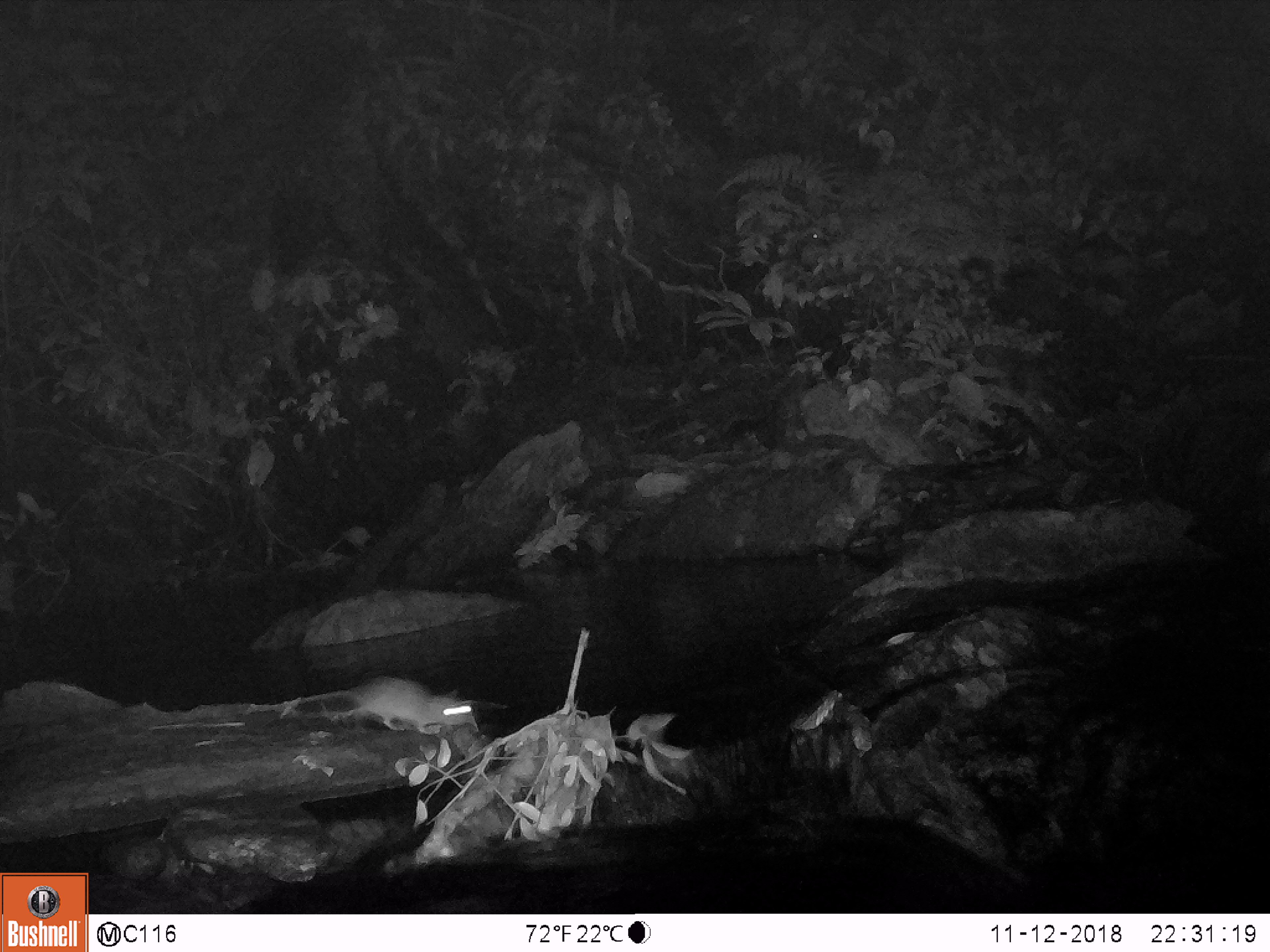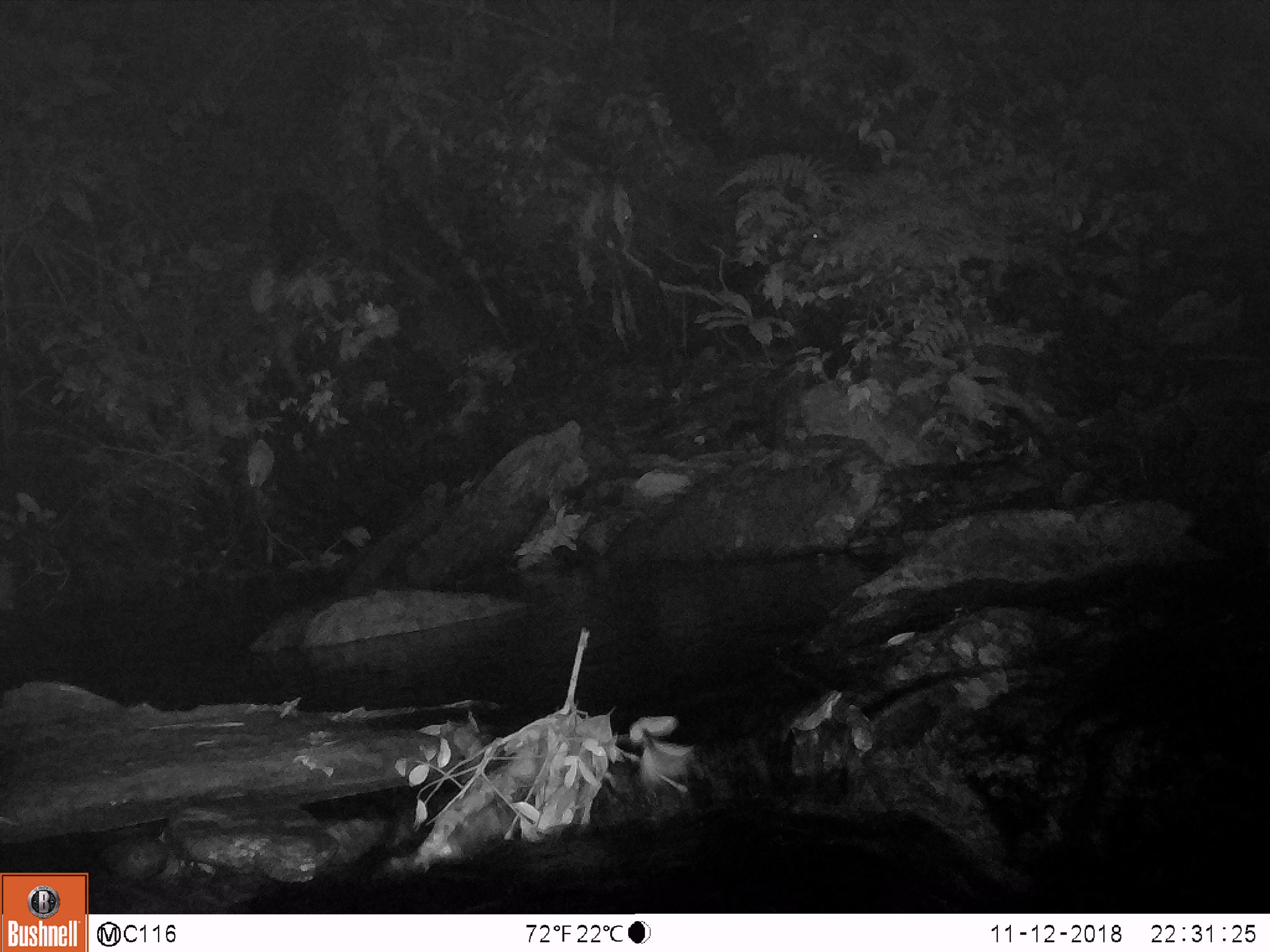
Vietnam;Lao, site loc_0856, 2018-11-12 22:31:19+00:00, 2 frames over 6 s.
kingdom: Animalia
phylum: Chordata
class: Mammalia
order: Rodentia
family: Muridae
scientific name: Muridae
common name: old-world mice and rats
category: unidentified murid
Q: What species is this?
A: Unidentified murid (old-world mice and rats) (Muridae).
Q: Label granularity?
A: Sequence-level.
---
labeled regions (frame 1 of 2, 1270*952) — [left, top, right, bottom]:
unidentified murid: [252, 676, 479, 734]